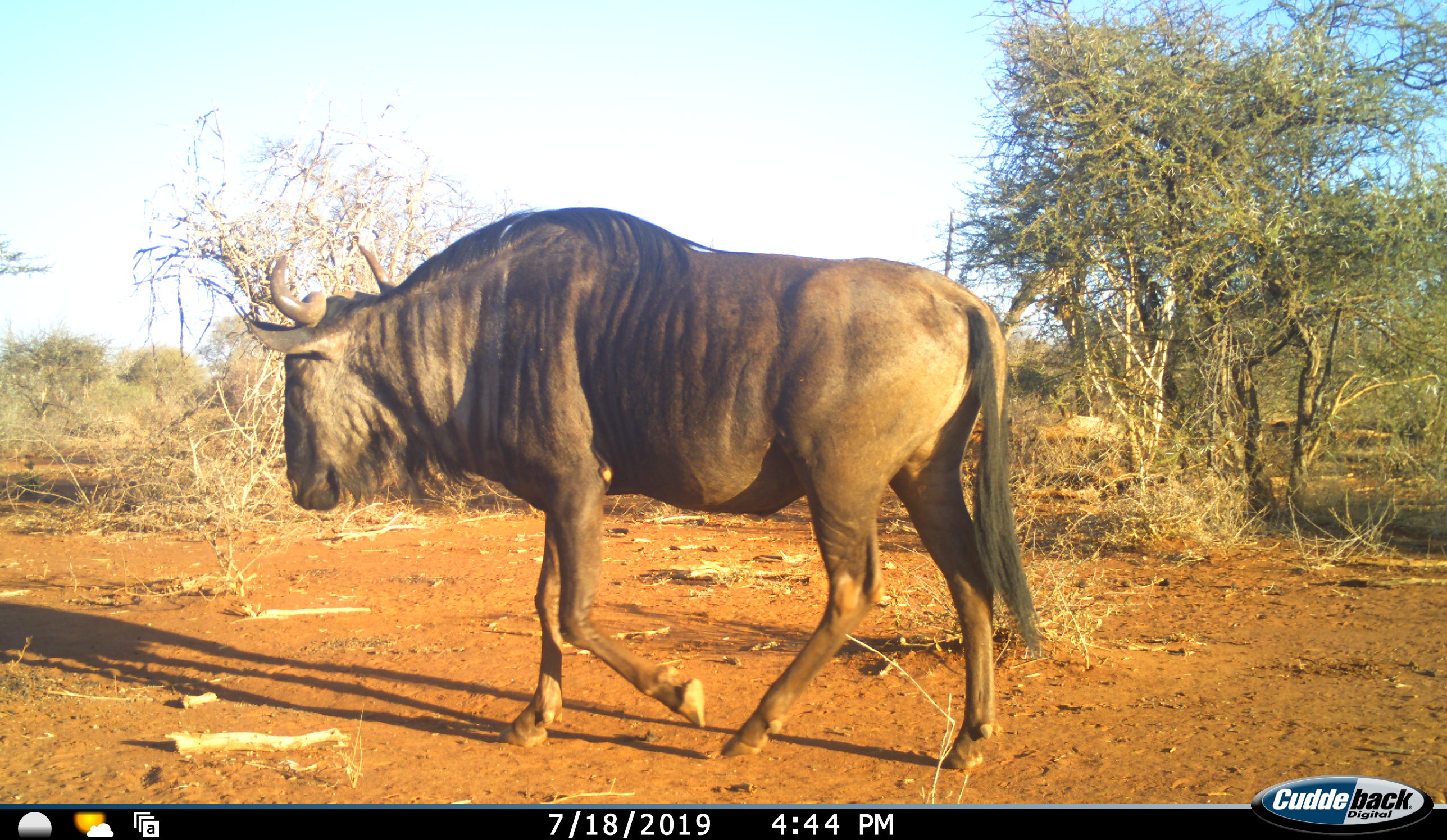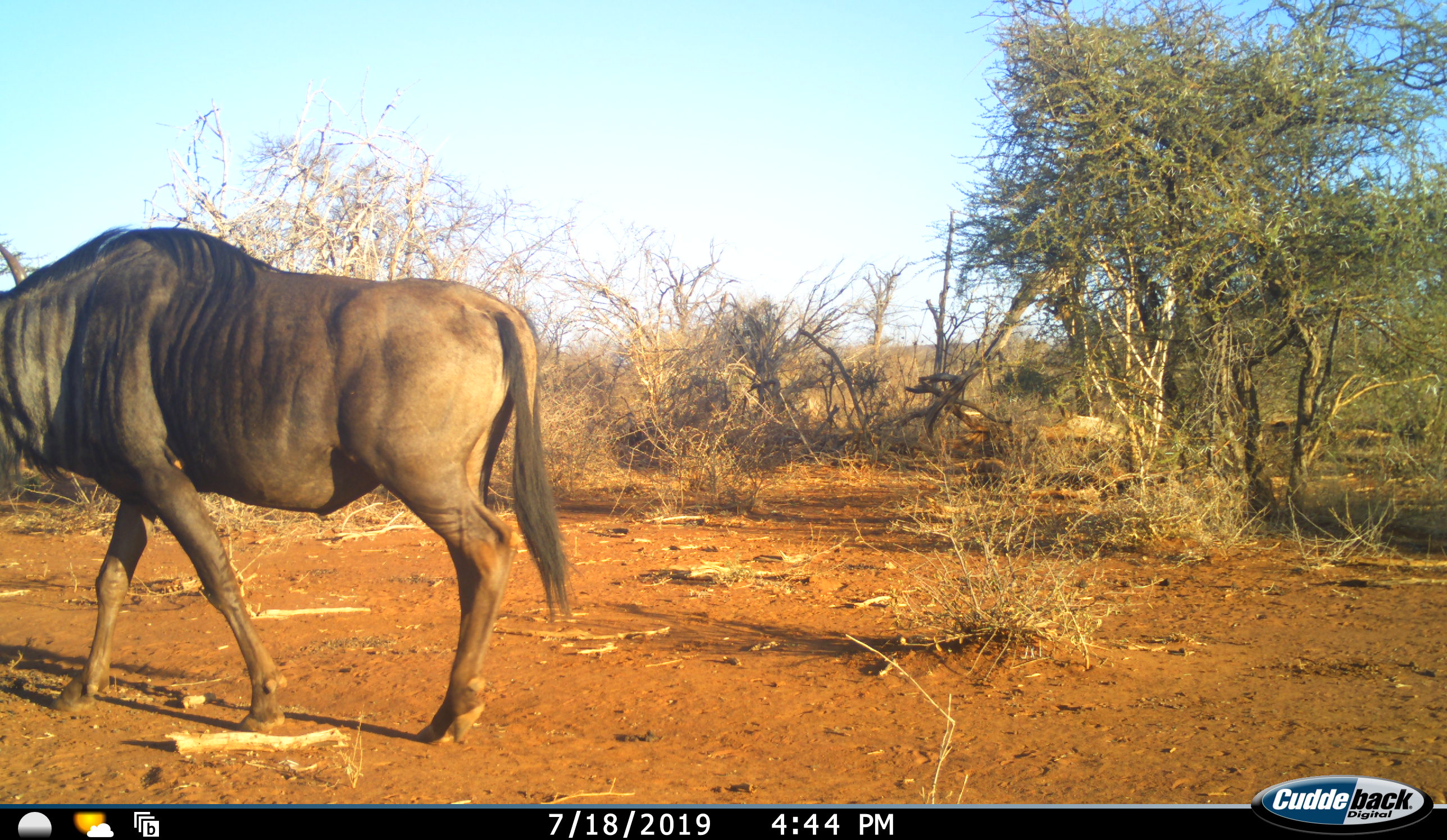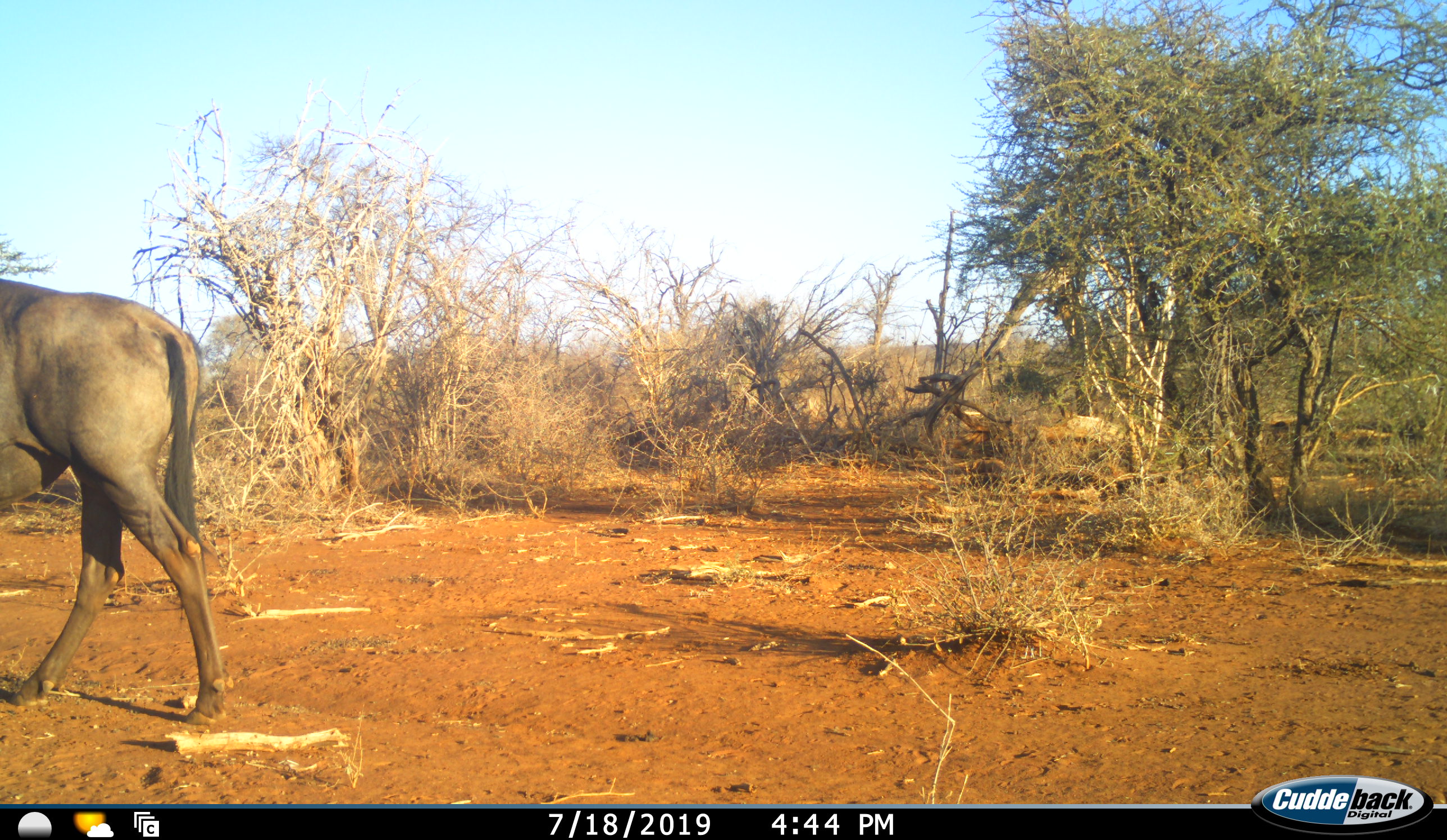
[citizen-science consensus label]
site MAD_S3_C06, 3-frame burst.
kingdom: Animalia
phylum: Chordata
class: Mammalia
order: Artiodactyla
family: Bovidae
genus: Connochaetes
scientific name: Connochaetes taurinus taurinus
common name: blue wildebeest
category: wildebeestblue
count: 1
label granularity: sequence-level